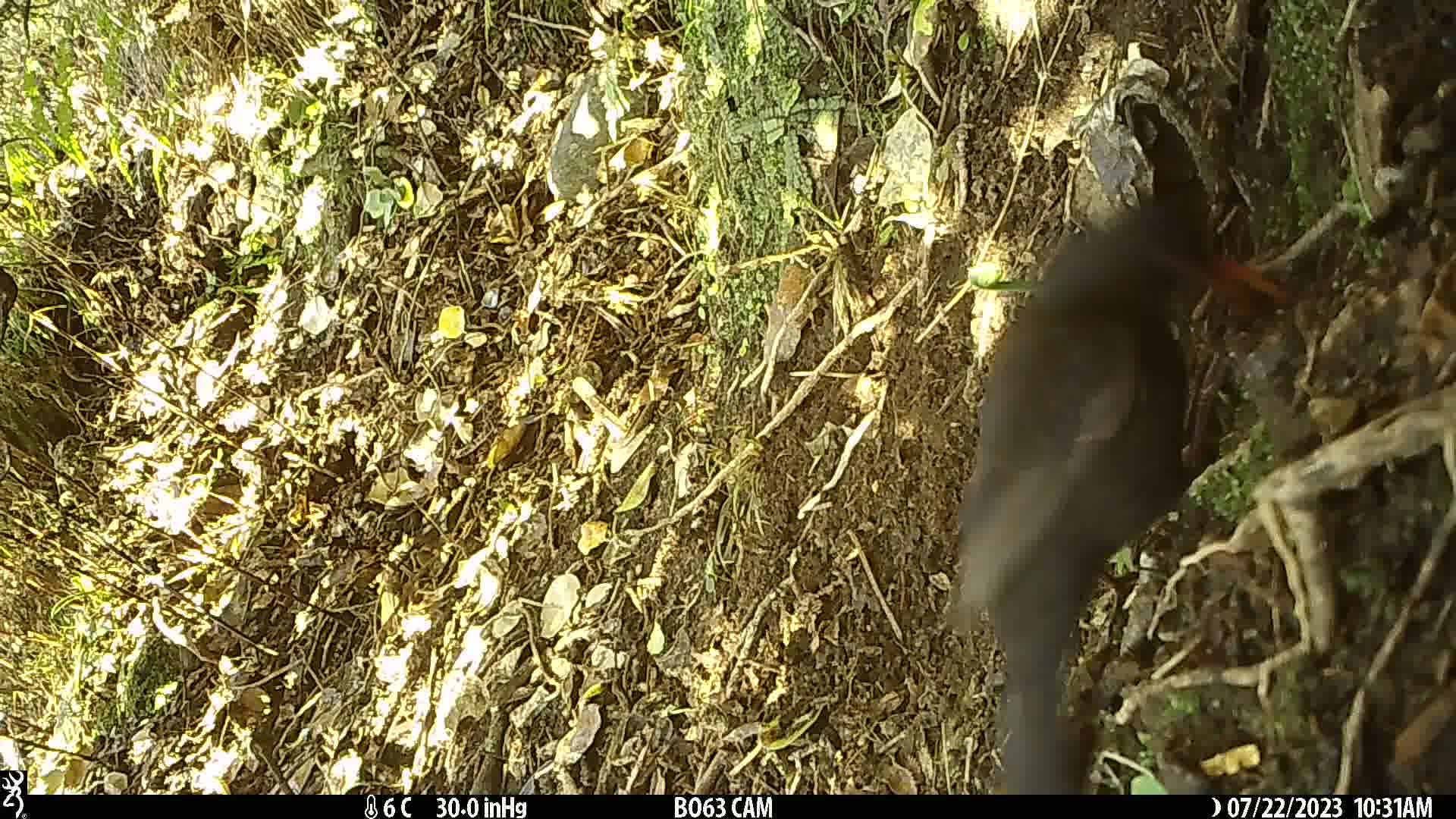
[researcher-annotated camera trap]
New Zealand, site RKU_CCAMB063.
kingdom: Animalia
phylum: Chordata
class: Aves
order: Passeriformes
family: Turdidae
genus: Turdus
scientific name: Turdus merula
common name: eurasian blackbird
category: blackbird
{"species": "blackbird (eurasian blackbird) (Turdus merula)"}